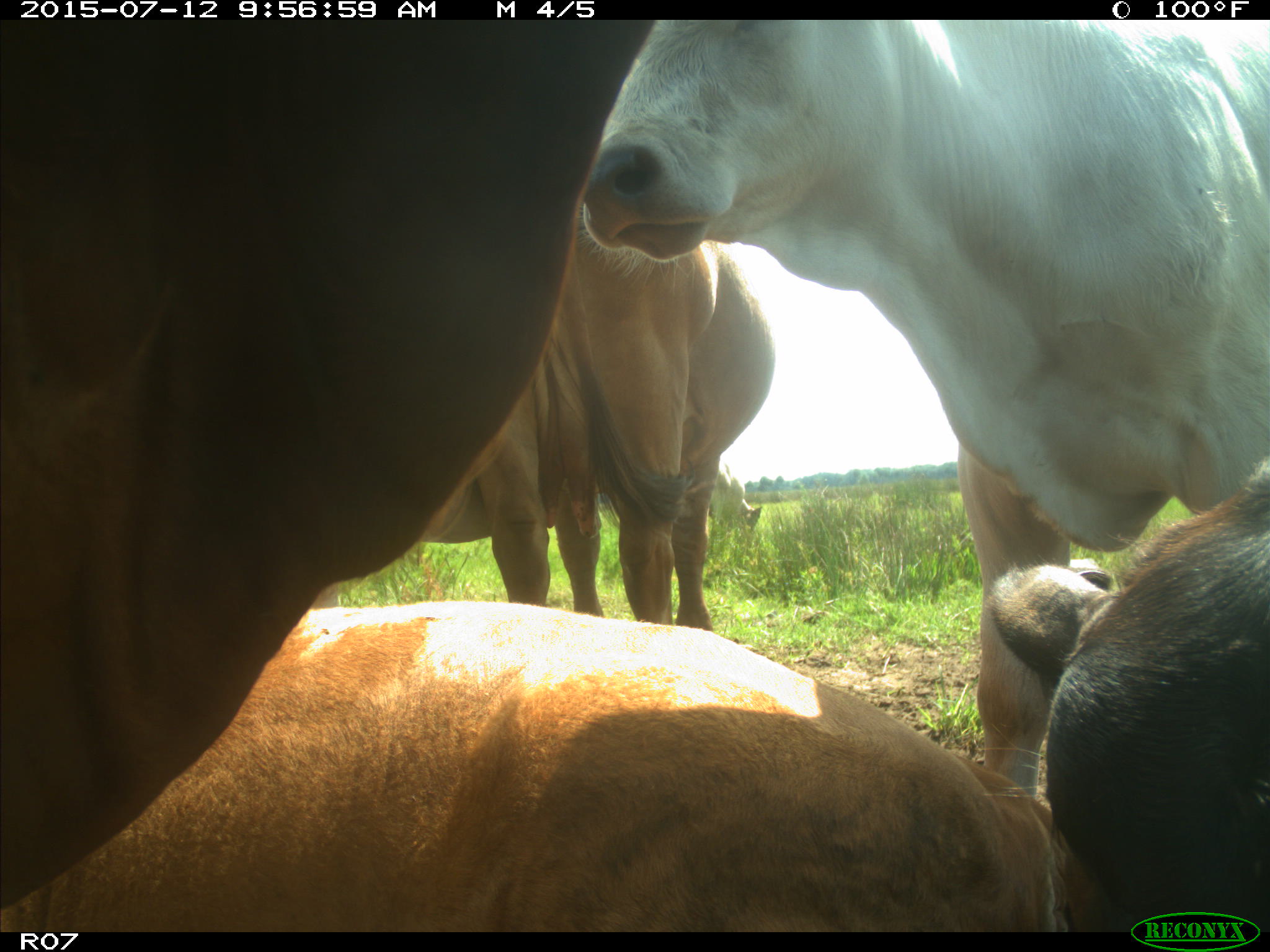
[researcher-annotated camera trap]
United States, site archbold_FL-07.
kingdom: Animalia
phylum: Chordata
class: Mammalia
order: Artiodactyla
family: Bovidae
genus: Bos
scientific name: Bos taurus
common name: domestic cow